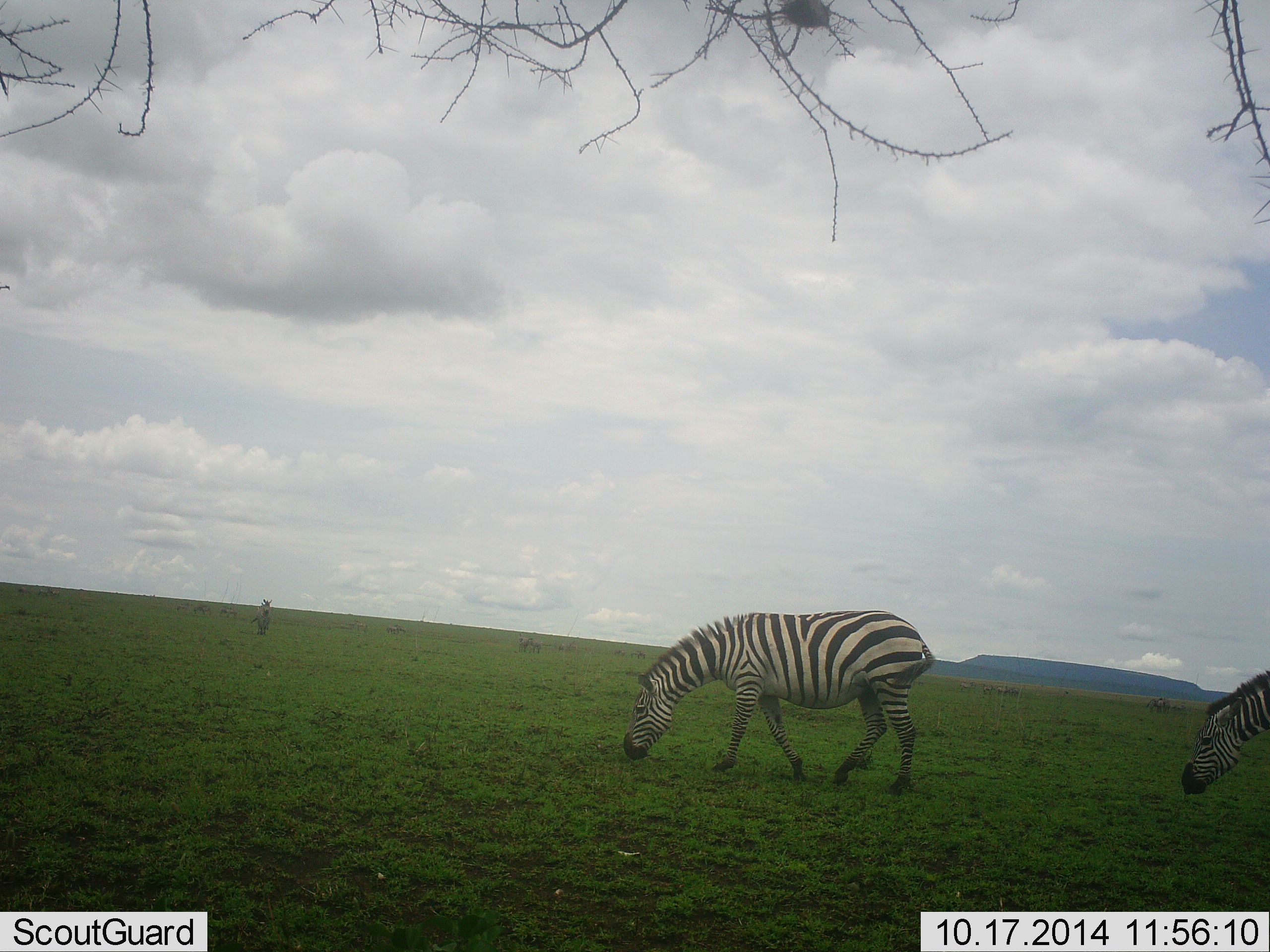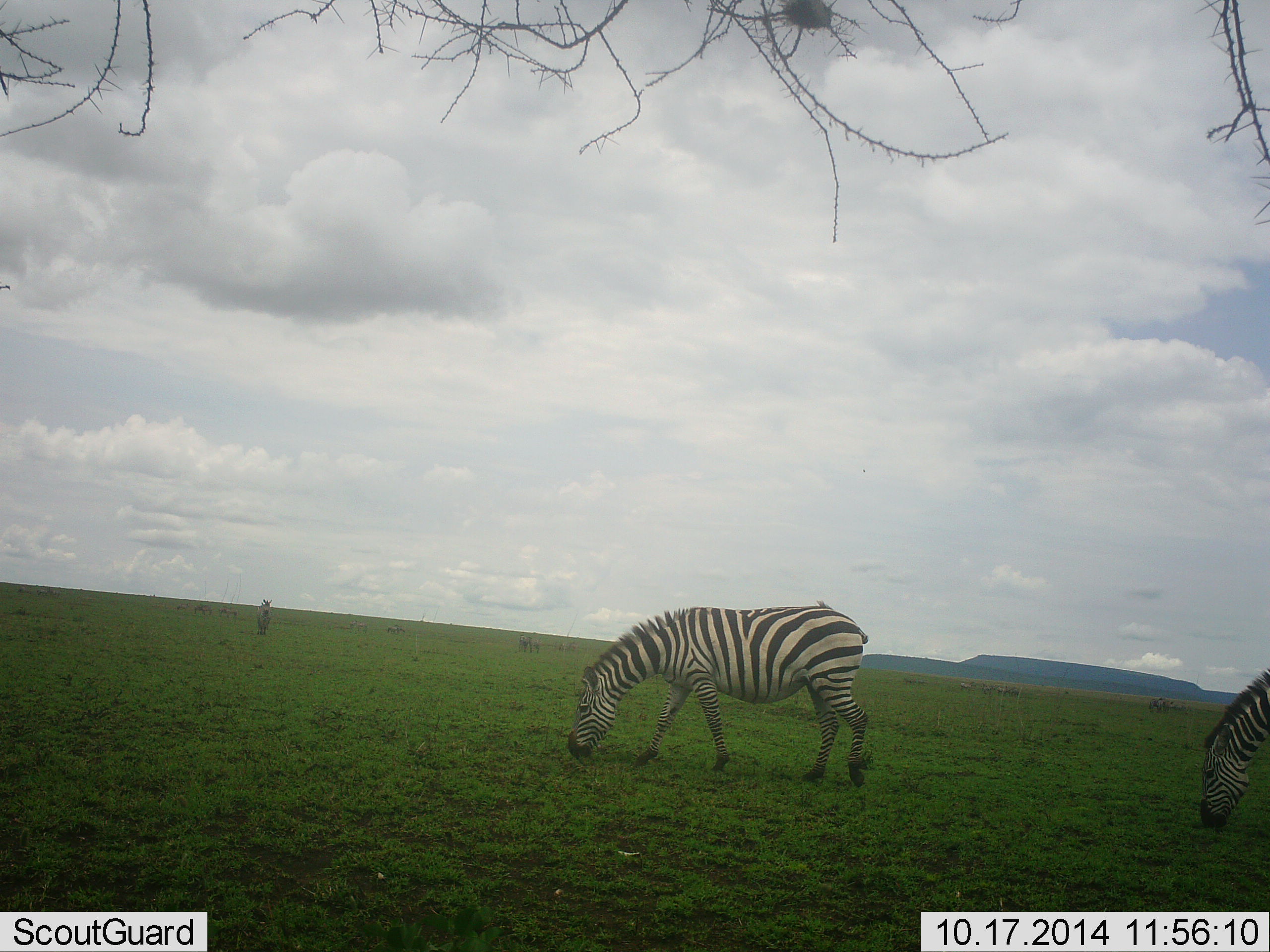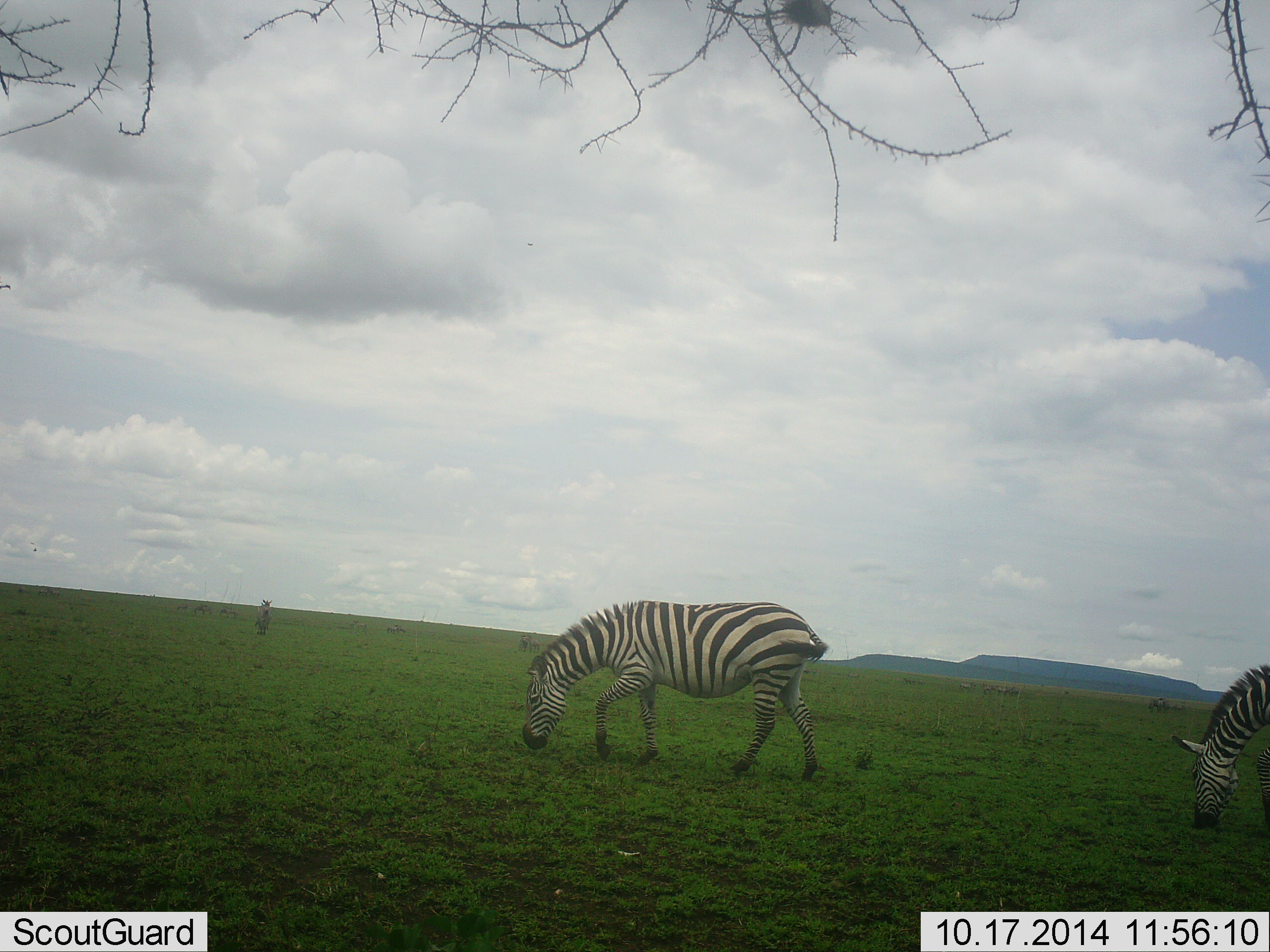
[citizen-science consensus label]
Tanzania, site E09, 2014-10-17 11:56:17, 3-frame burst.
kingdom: Animalia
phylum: Chordata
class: Mammalia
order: Perissodactyla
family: Equidae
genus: Equus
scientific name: Equus quagga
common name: plains zebra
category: zebra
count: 3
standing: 40%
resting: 0%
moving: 20%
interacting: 0%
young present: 0%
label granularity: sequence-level